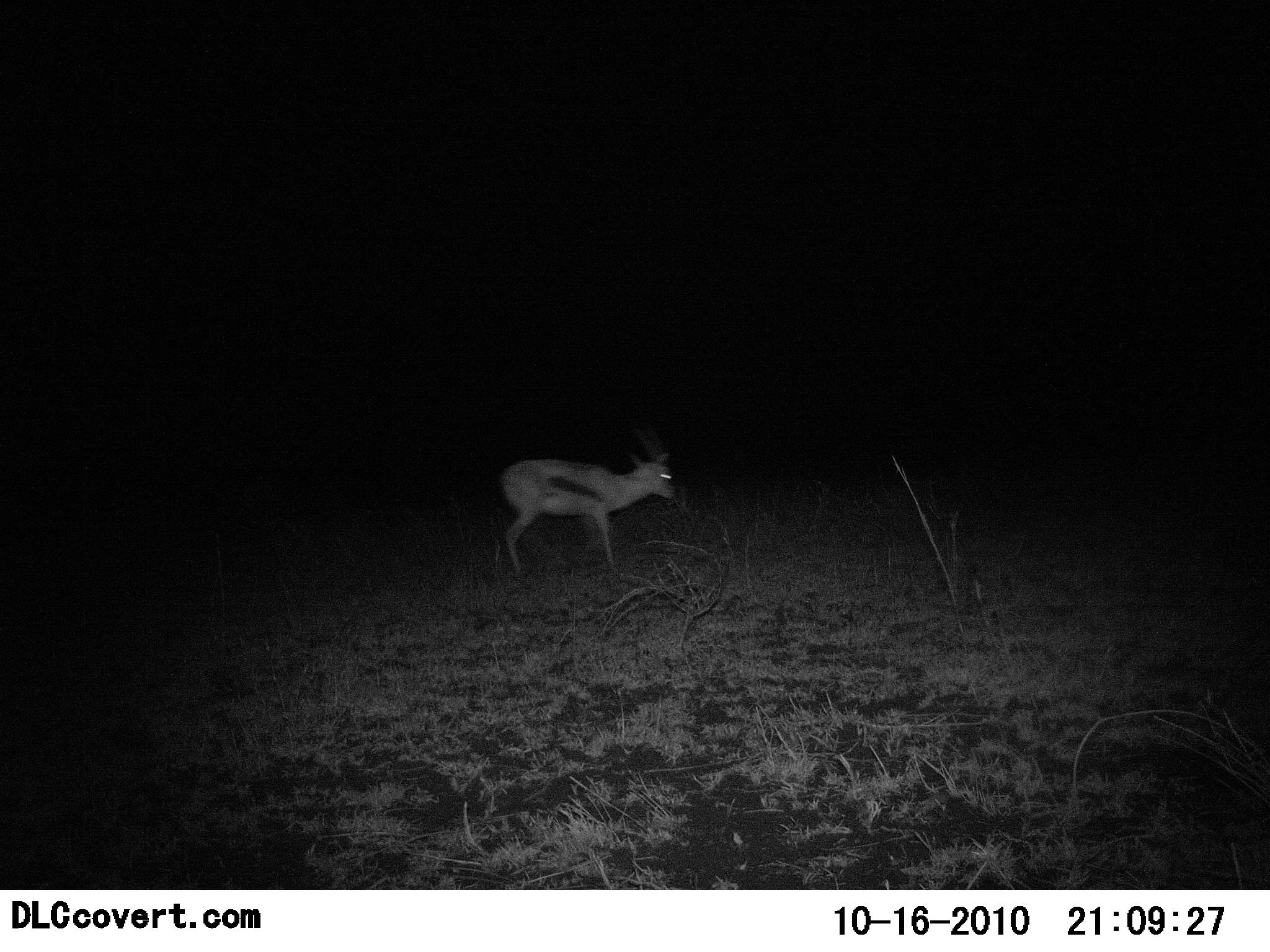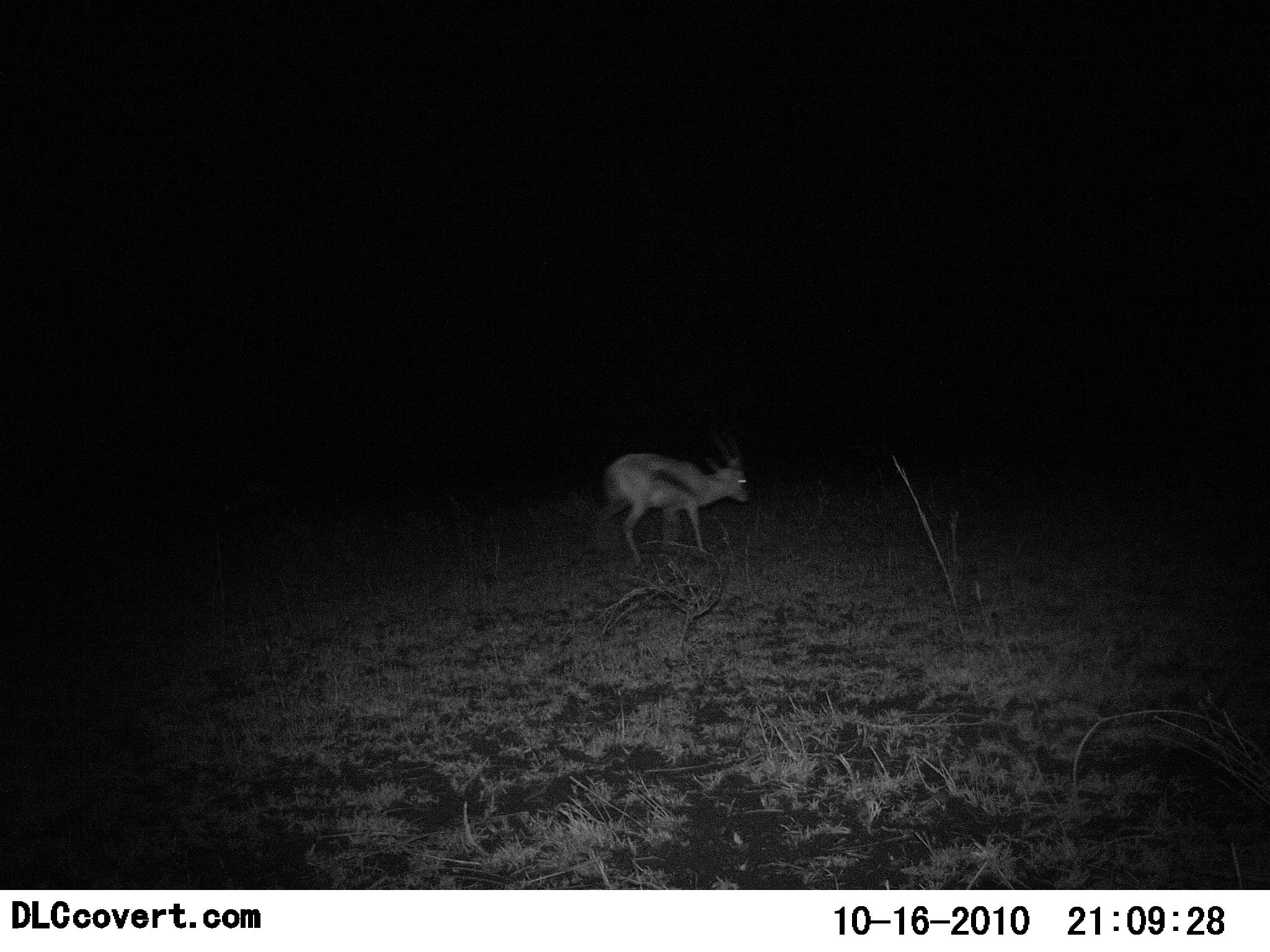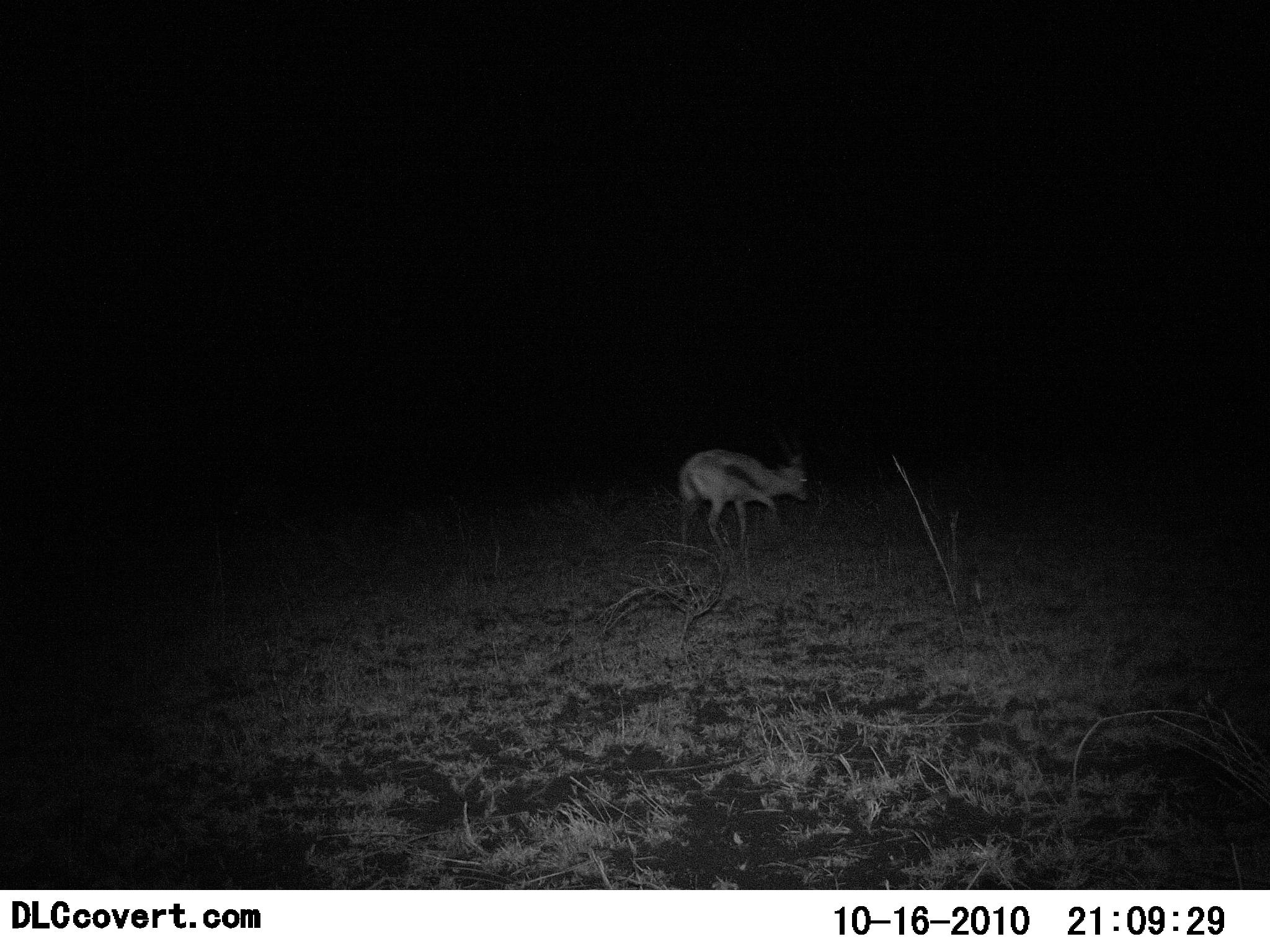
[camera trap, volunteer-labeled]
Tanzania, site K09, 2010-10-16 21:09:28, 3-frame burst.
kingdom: Animalia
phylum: Chordata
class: Mammalia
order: Artiodactyla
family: Bovidae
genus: Eudorcas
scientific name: Eudorcas thomsonii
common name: thomson's gazelle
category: gazellethomsons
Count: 1.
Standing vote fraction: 0%.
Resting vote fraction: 0%.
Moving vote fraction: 100%.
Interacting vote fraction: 0%.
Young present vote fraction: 0%.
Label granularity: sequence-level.